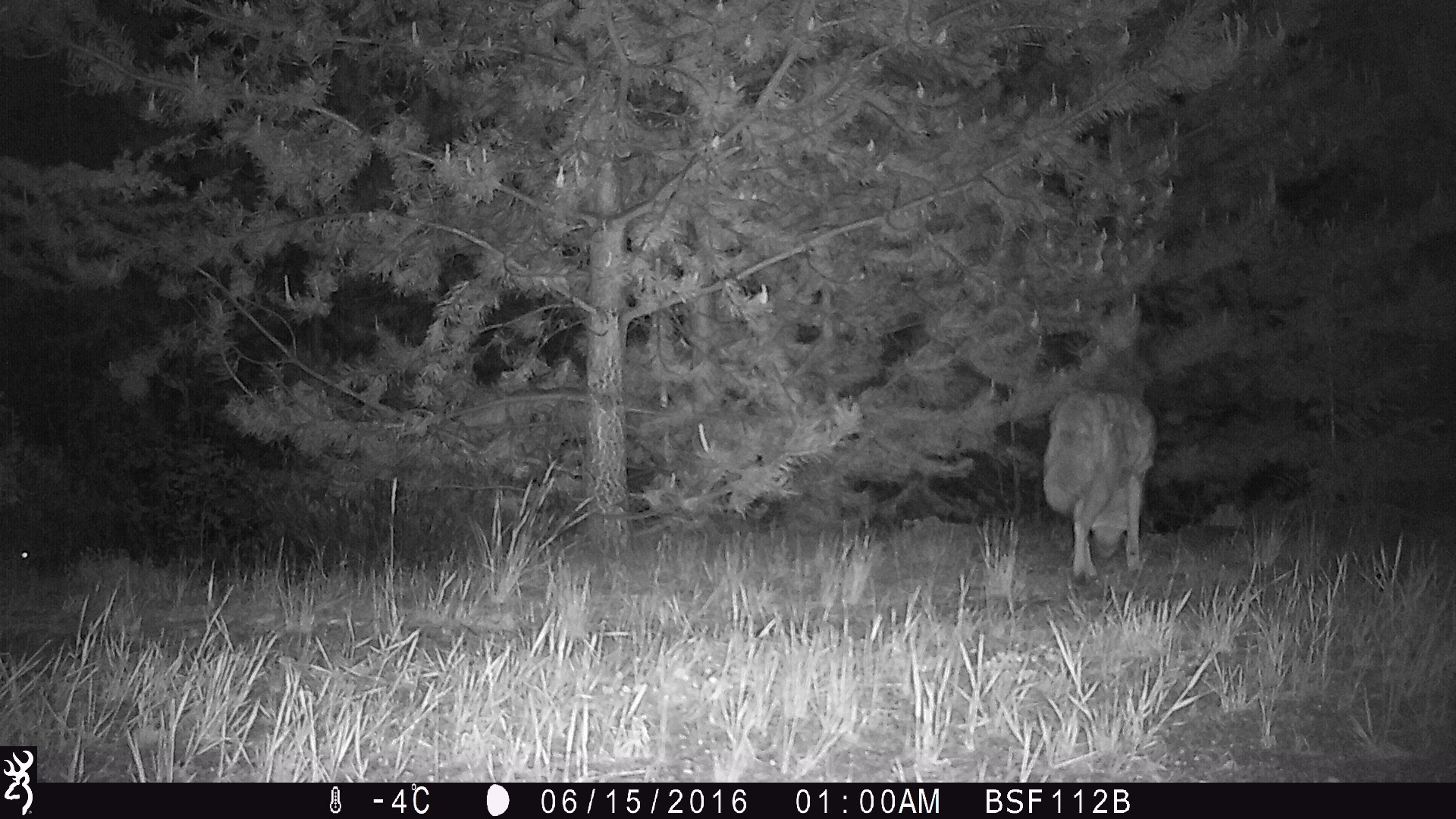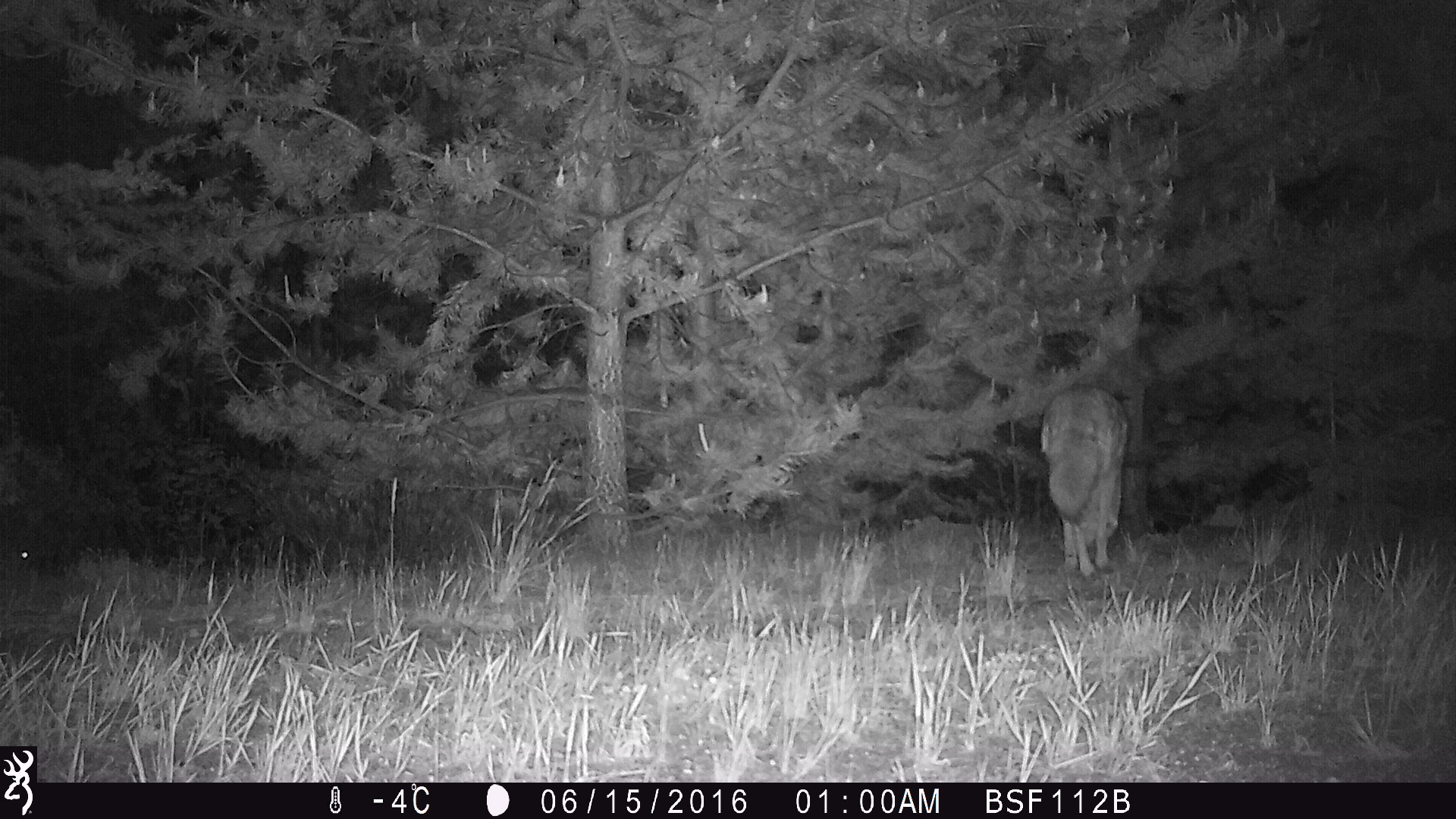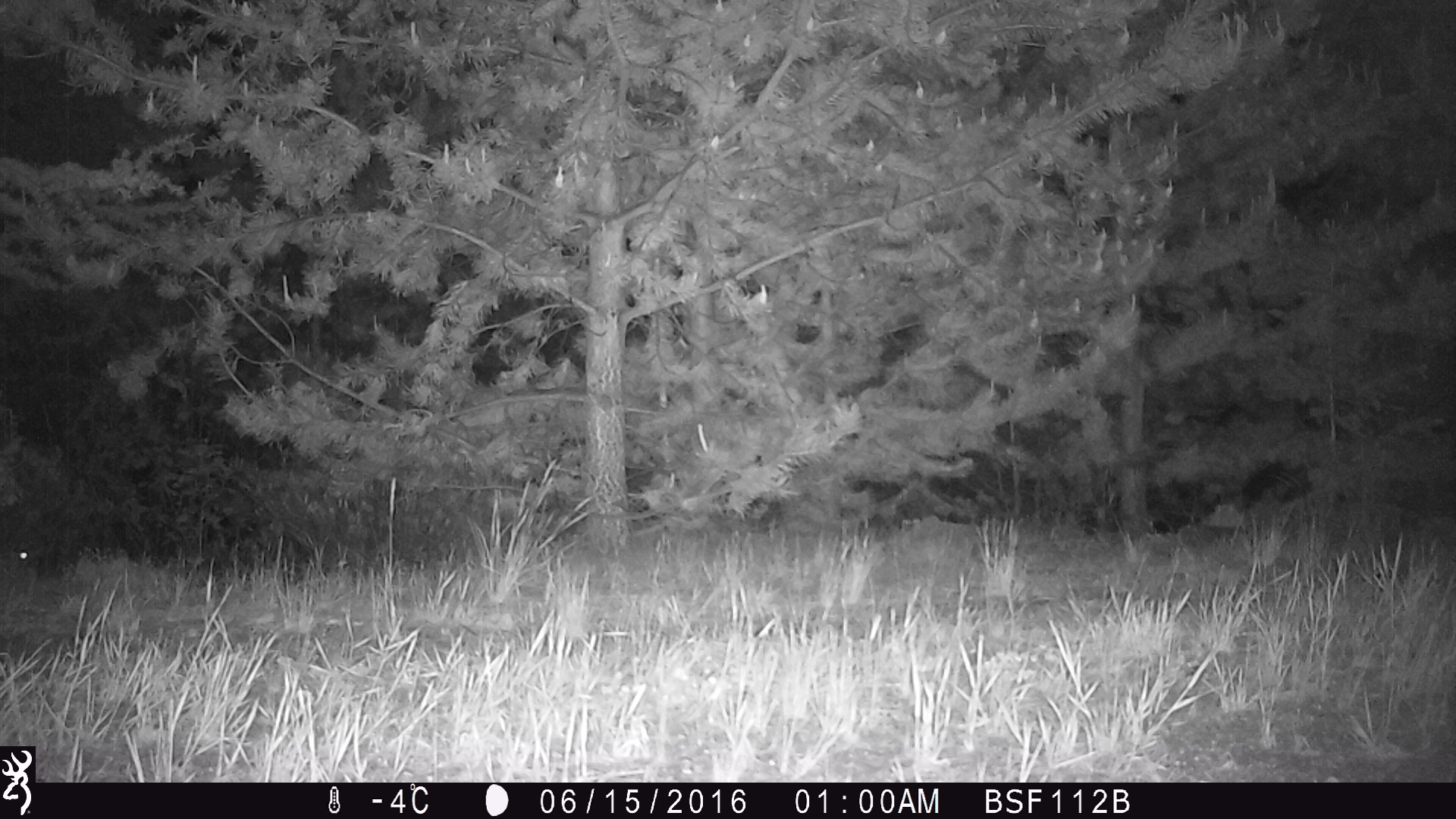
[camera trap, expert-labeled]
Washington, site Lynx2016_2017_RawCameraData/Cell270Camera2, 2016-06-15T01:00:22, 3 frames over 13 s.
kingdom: Animalia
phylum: Chordata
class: Mammalia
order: Carnivora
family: Canidae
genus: Canis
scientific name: Canis latrans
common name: coyote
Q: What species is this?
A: Canis latrans (coyote).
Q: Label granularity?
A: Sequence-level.